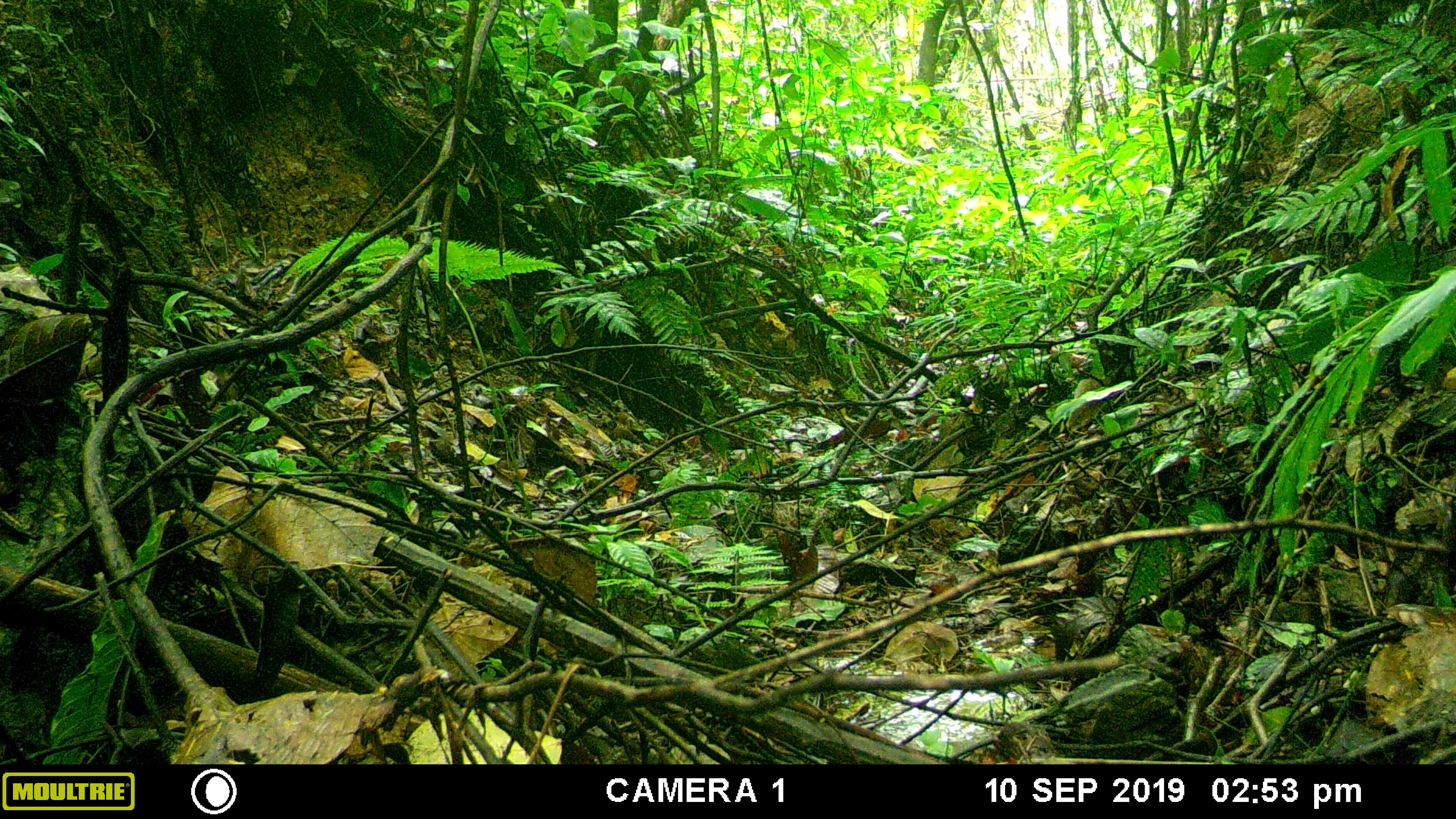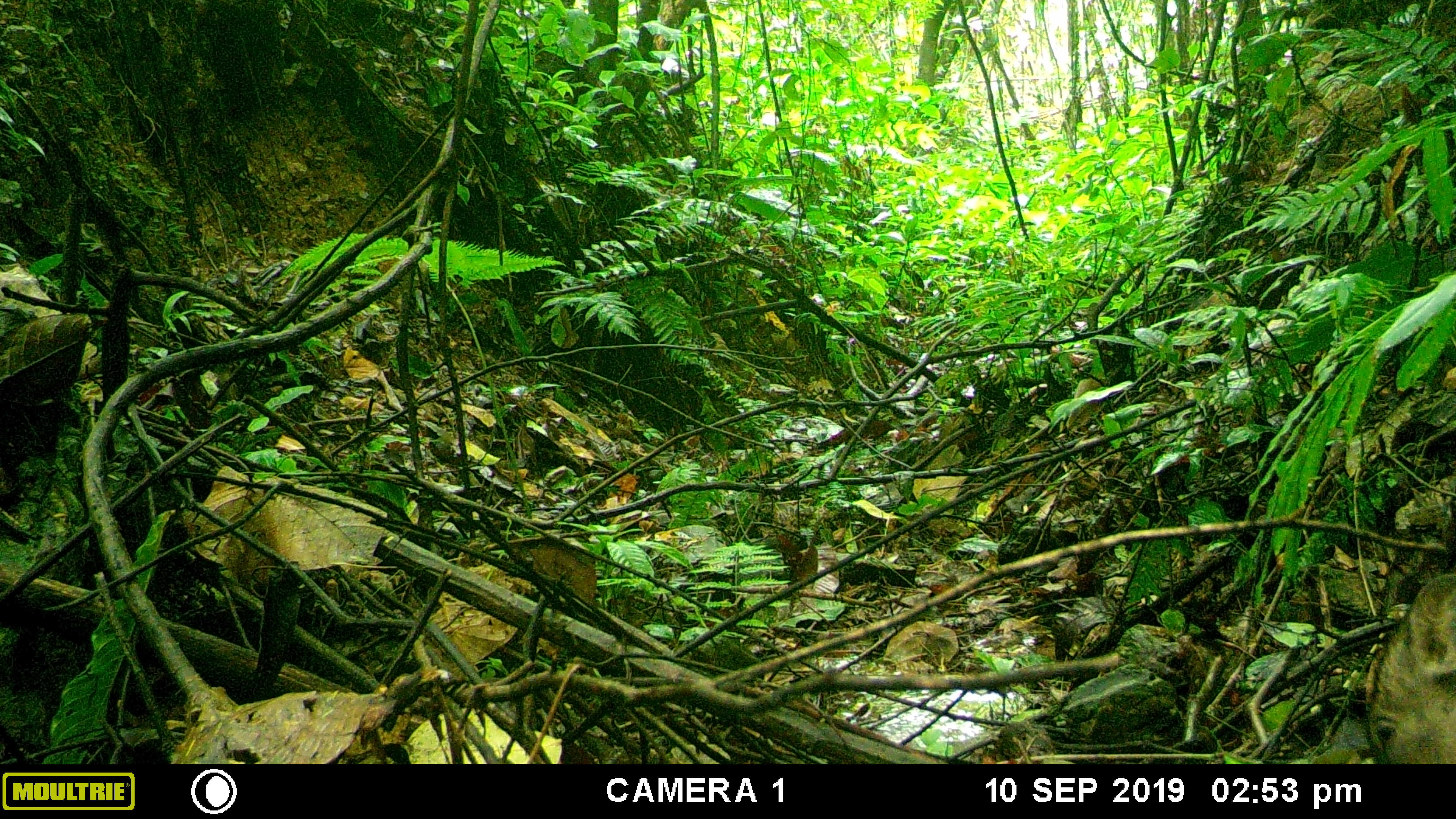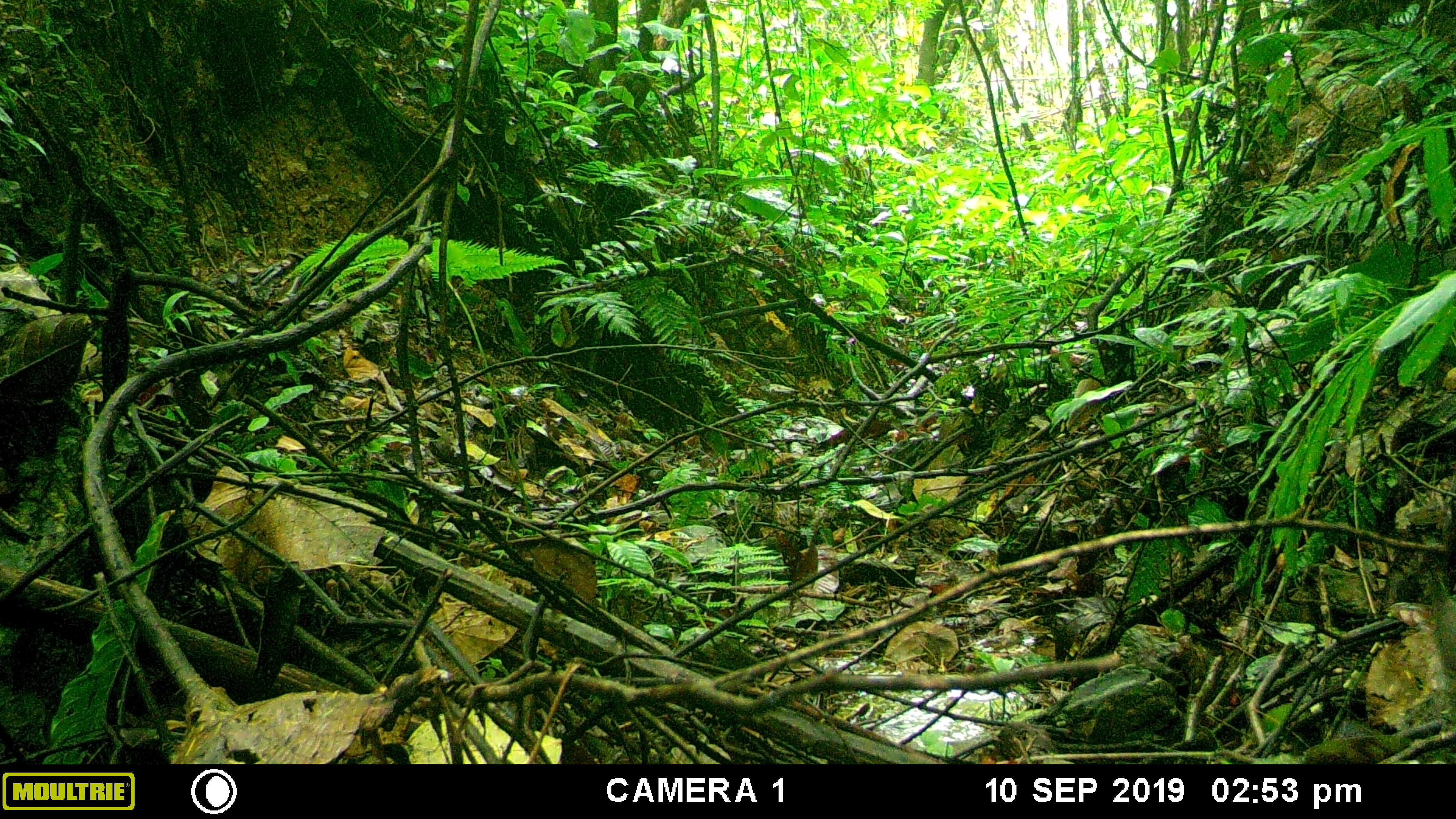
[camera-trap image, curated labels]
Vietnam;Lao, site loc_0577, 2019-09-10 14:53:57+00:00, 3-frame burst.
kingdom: Animalia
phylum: Chordata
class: Mammalia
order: Artiodactyla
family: Suidae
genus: Sus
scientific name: Sus scrofa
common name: eurasian wild pig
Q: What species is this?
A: Eurasian wild pig (Sus scrofa).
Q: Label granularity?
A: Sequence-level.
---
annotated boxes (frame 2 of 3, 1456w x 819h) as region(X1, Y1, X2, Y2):
eurasian wild pig: region(1364, 572, 1456, 764)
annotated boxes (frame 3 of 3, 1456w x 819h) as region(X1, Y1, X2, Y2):
eurasian wild pig: region(1426, 563, 1456, 736)